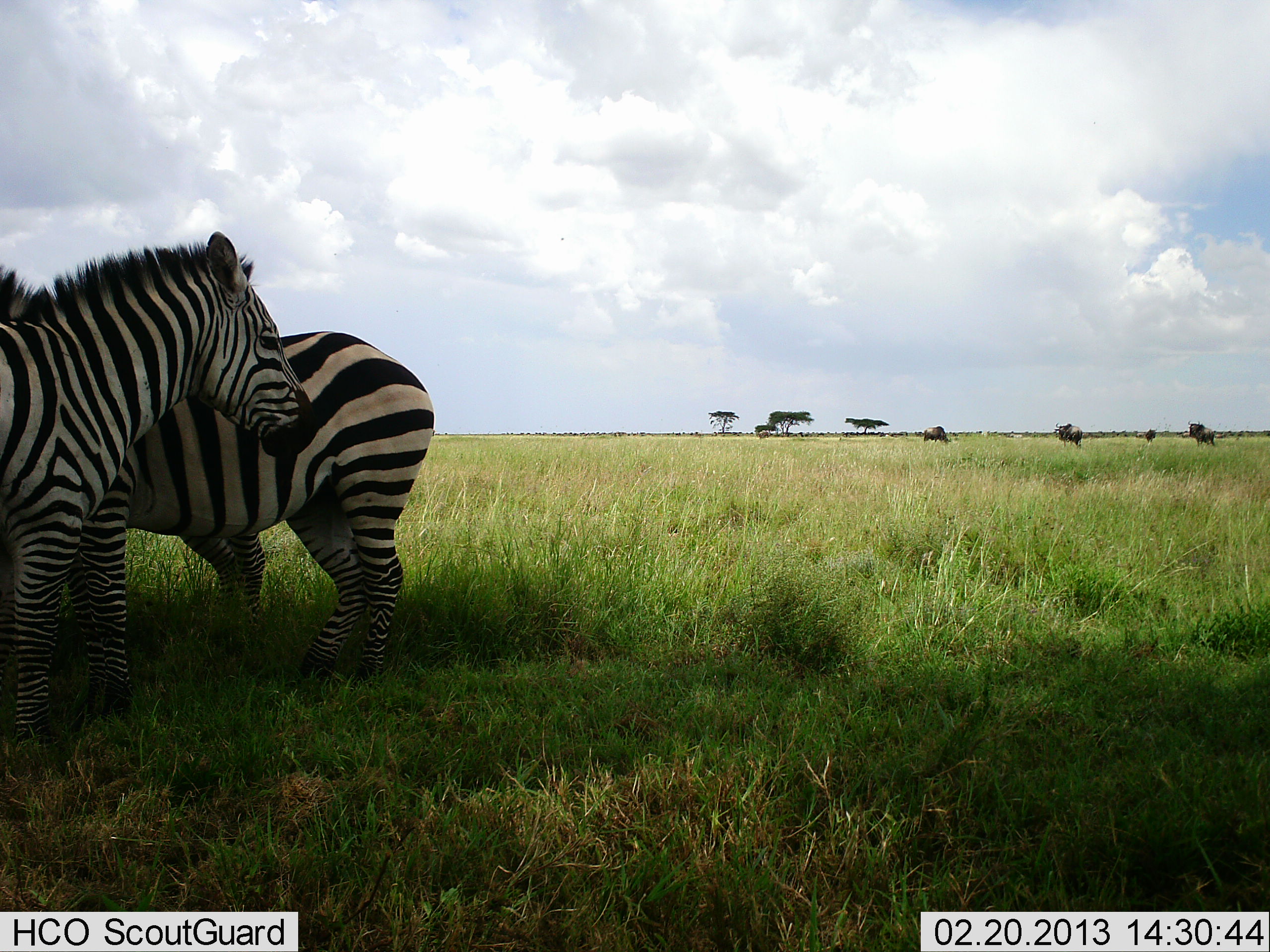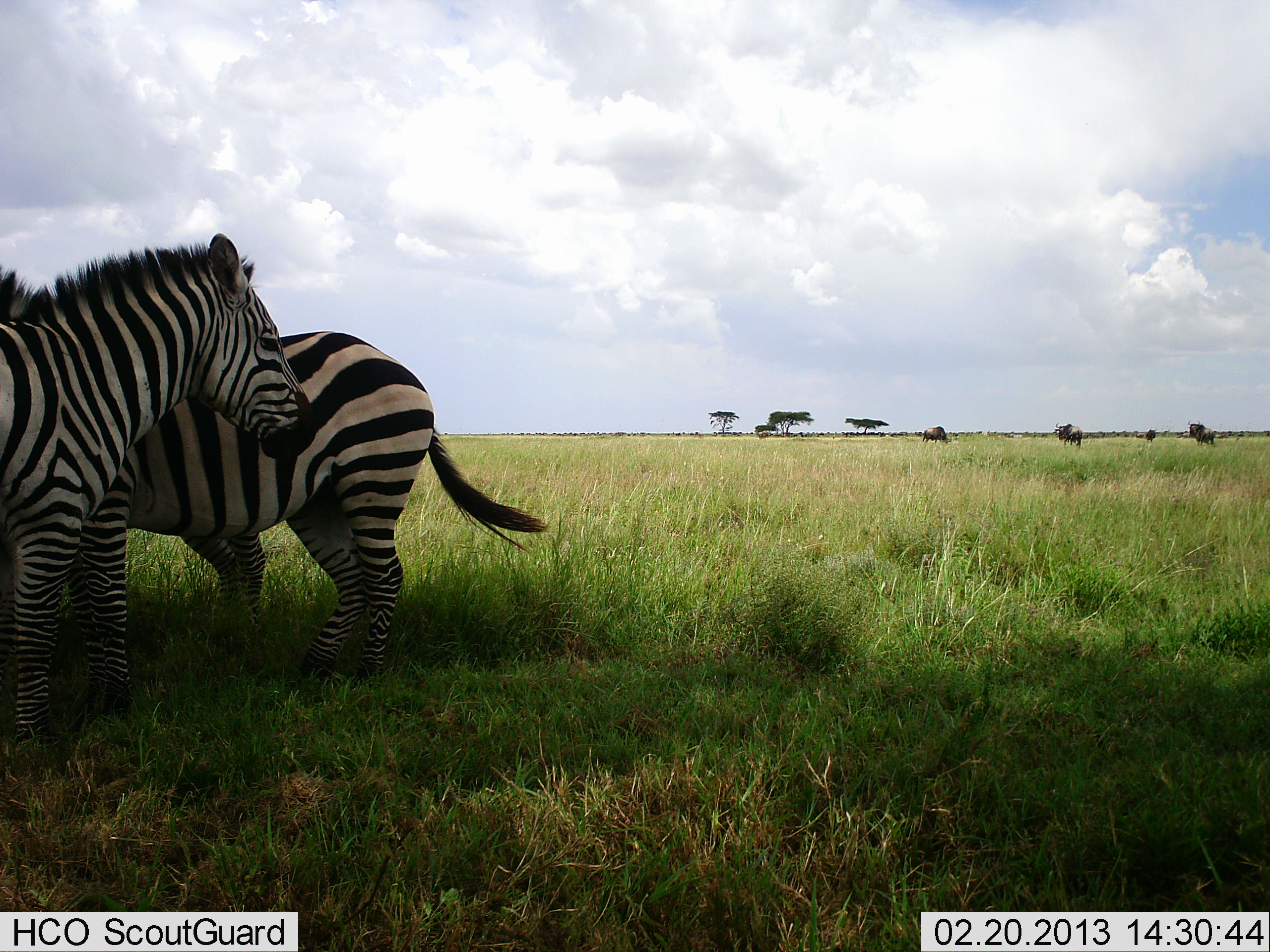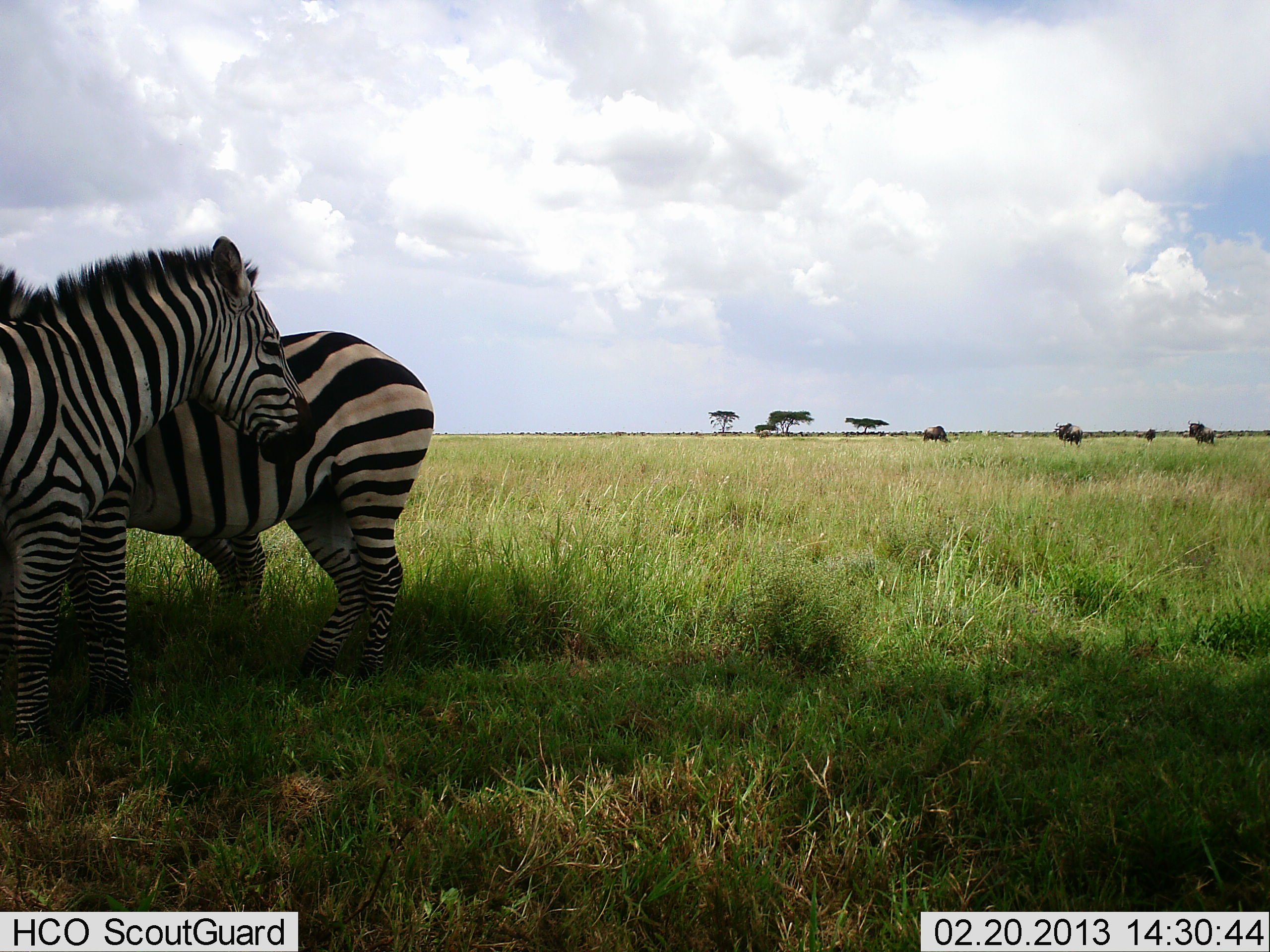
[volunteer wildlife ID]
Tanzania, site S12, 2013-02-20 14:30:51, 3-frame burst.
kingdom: Animalia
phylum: Chordata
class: Mammalia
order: Perissodactyla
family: Equidae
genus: Equus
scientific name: Equus quagga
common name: plains zebra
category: zebra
Zebra (plains zebra) (Equus quagga), count 3. Behavior (volunteer vote fractions): standing 97%, resting 8%, moving 0%, interacting 5%. Young present (vote fraction): 0%. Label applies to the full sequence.